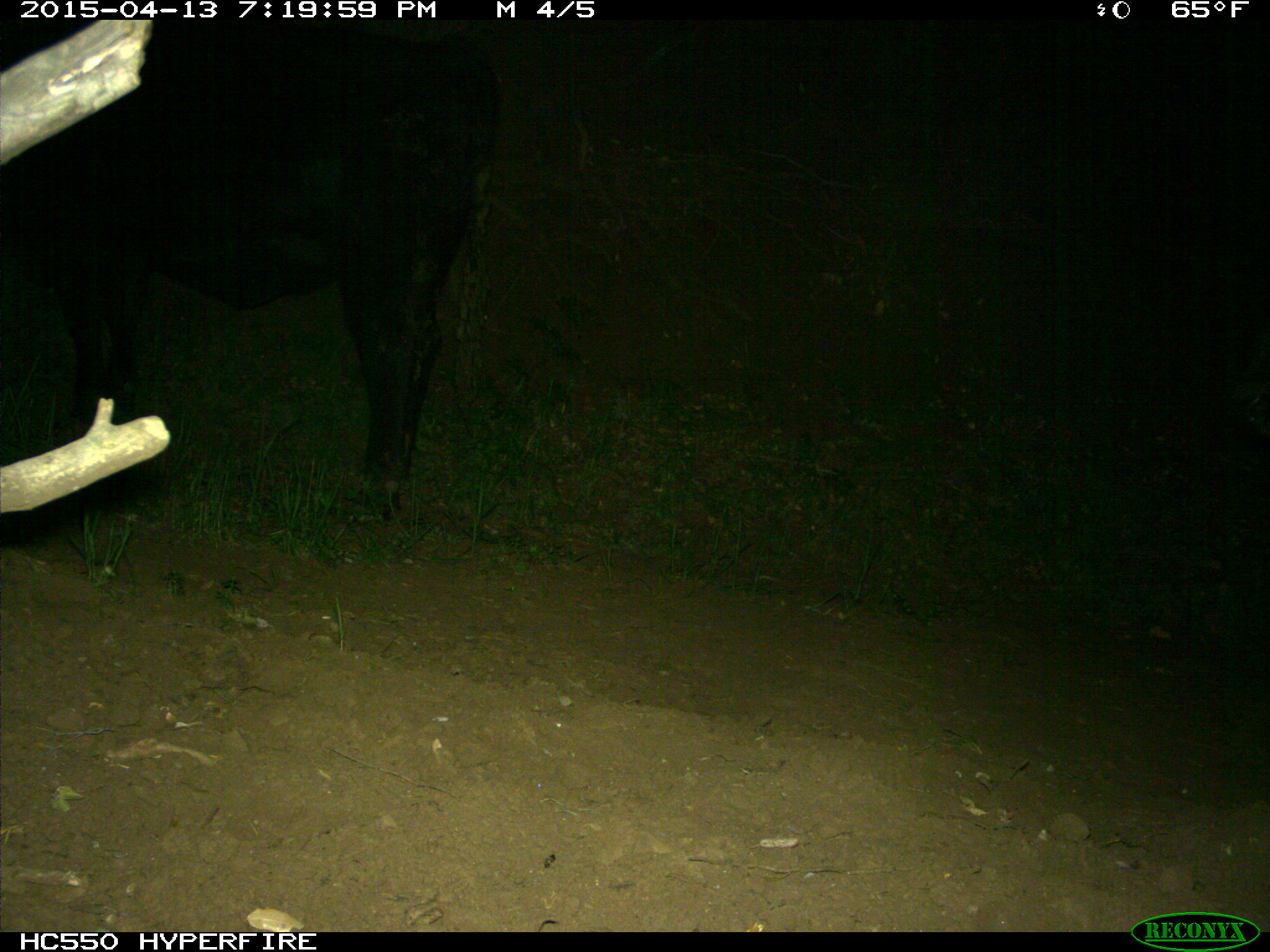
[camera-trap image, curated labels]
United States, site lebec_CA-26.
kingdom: Animalia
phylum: Chordata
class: Mammalia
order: Artiodactyla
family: Bovidae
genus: Bos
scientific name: Bos taurus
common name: domestic cow